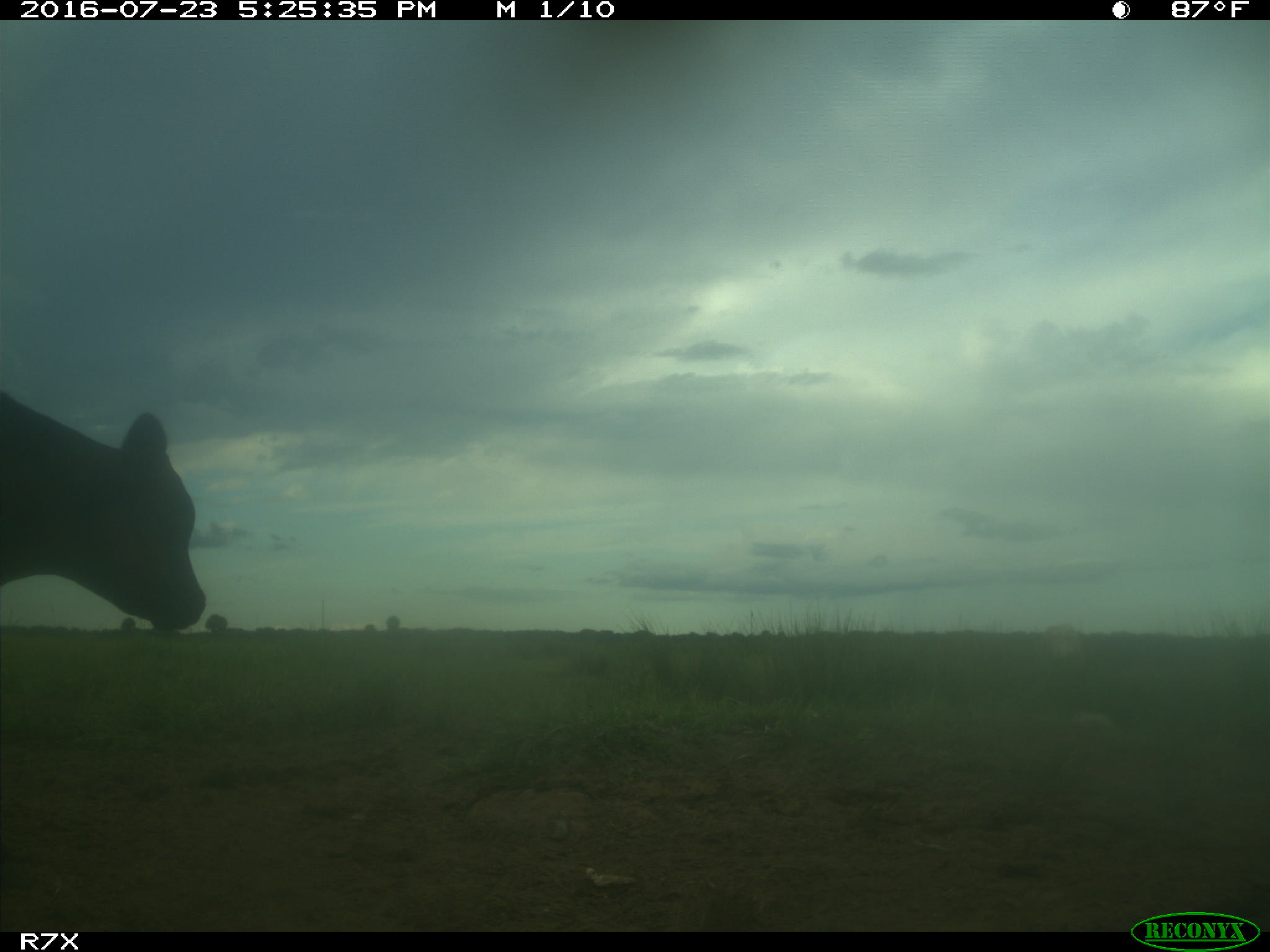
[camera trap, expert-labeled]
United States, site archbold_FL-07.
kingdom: Animalia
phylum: Chordata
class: Mammalia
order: Artiodactyla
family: Bovidae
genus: Bos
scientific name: Bos taurus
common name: domestic cow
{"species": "Bos taurus (domestic cow)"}